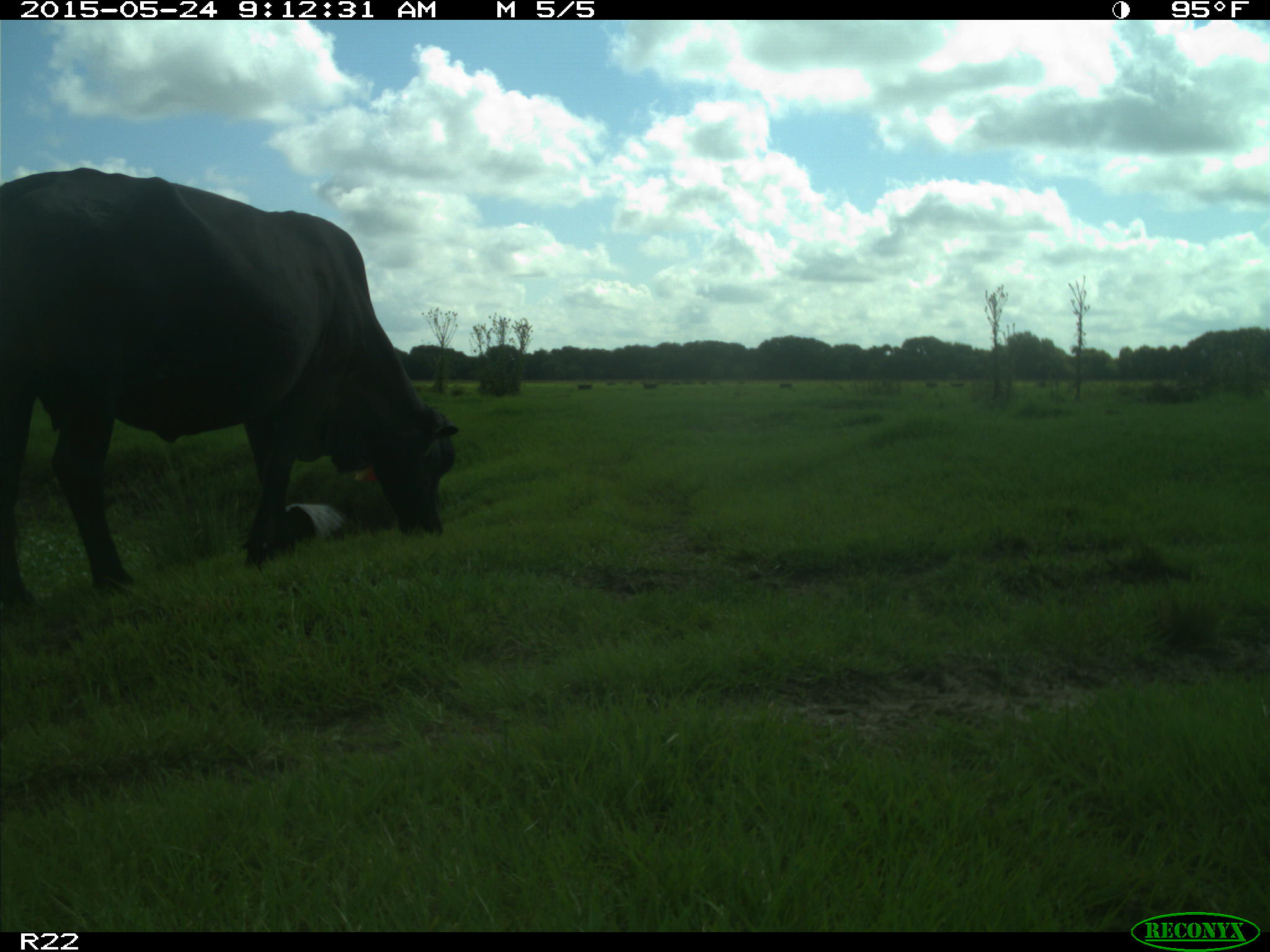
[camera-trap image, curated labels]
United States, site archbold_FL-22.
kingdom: Animalia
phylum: Chordata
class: Mammalia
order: Artiodactyla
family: Bovidae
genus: Bos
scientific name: Bos taurus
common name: domestic cow